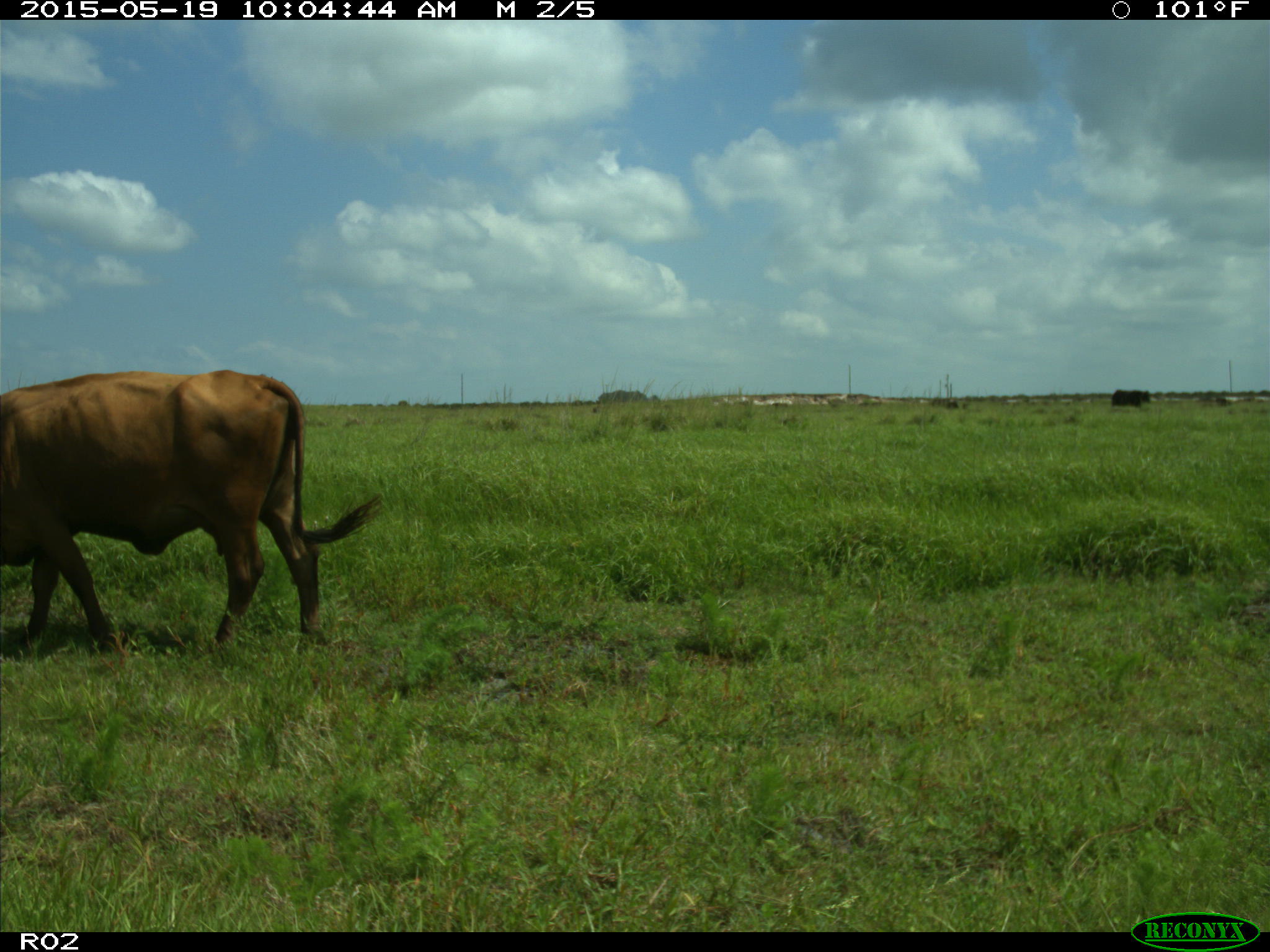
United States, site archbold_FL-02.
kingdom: Animalia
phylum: Chordata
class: Mammalia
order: Artiodactyla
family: Bovidae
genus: Bos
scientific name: Bos taurus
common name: domestic cow